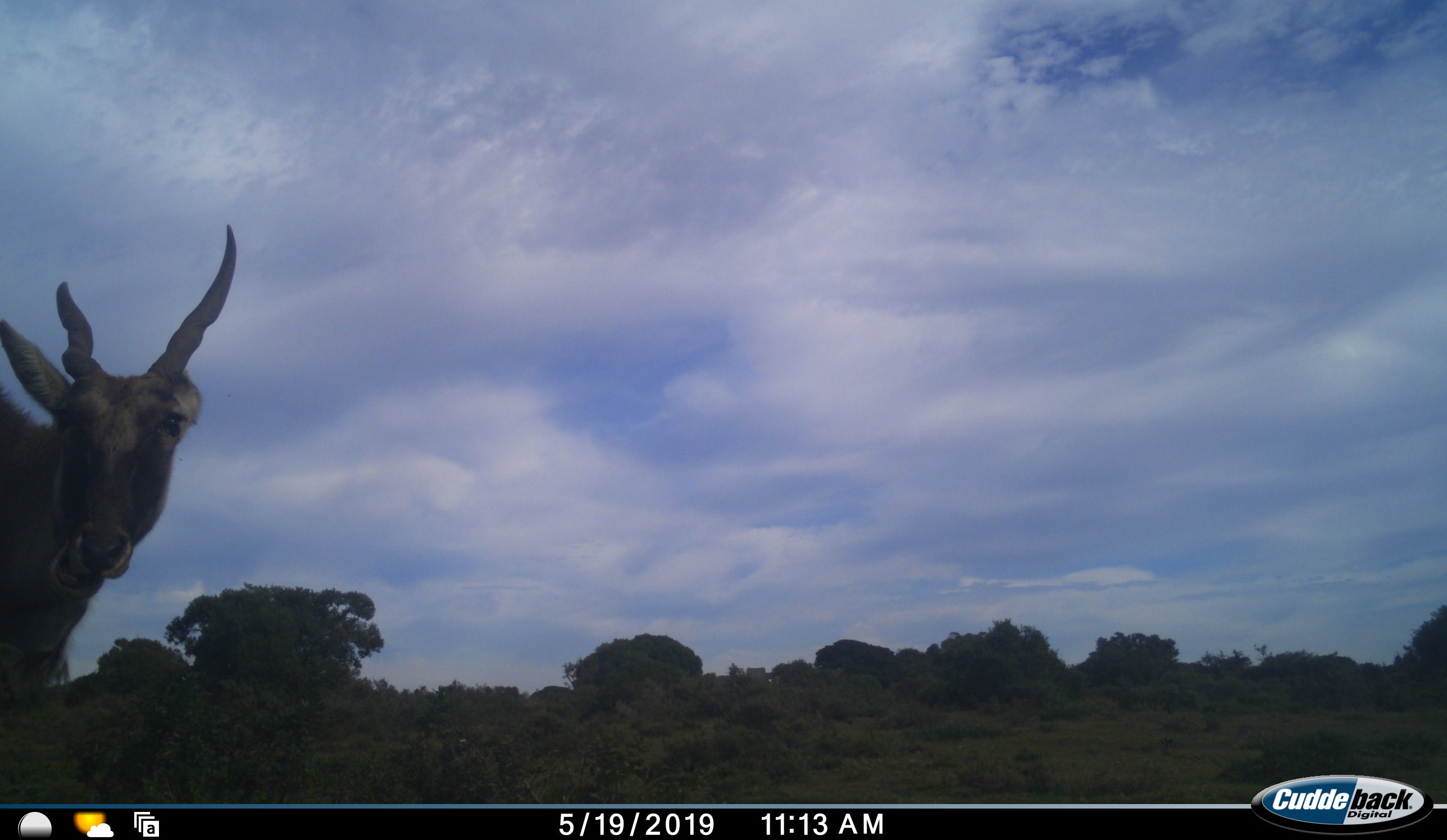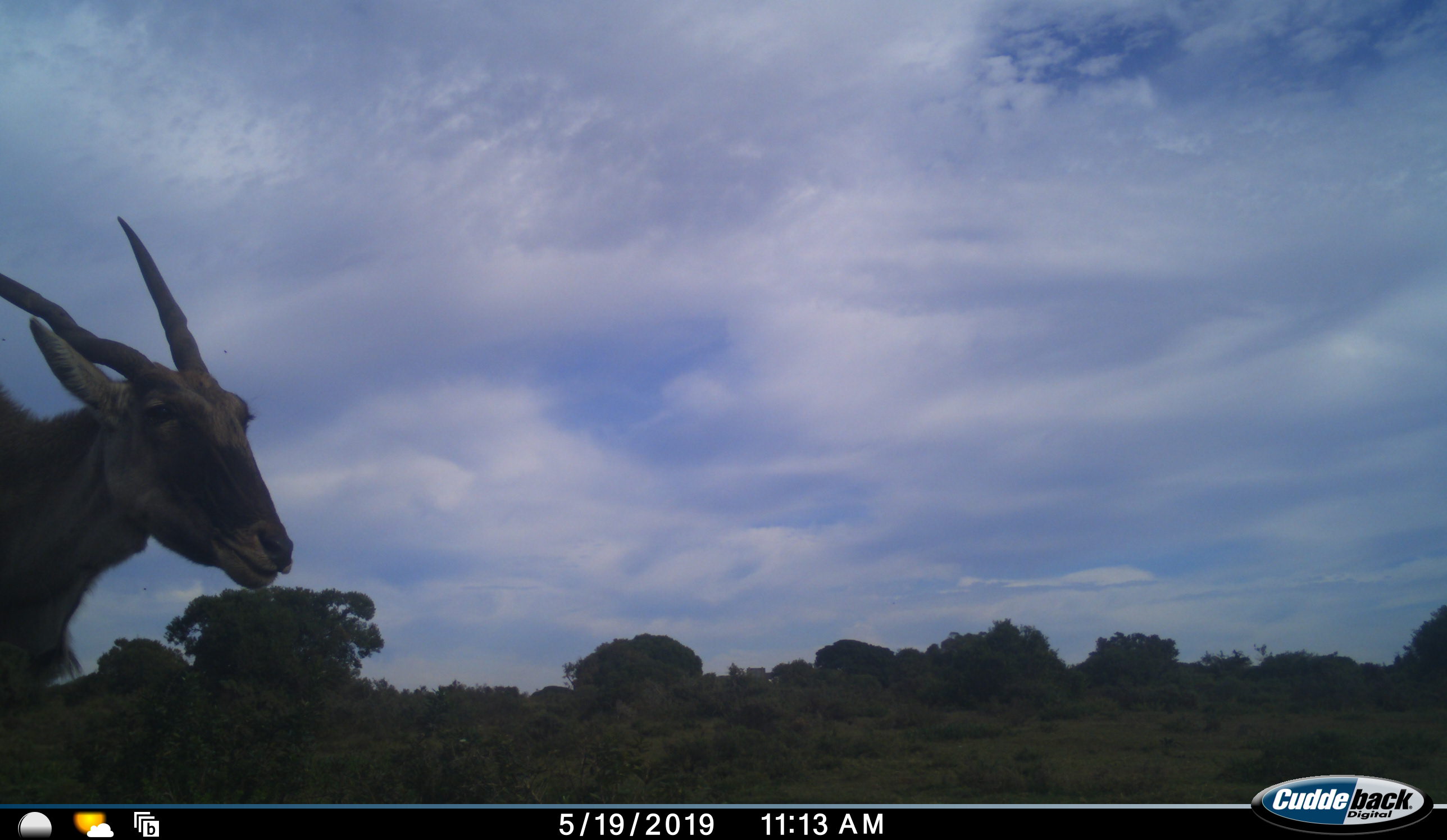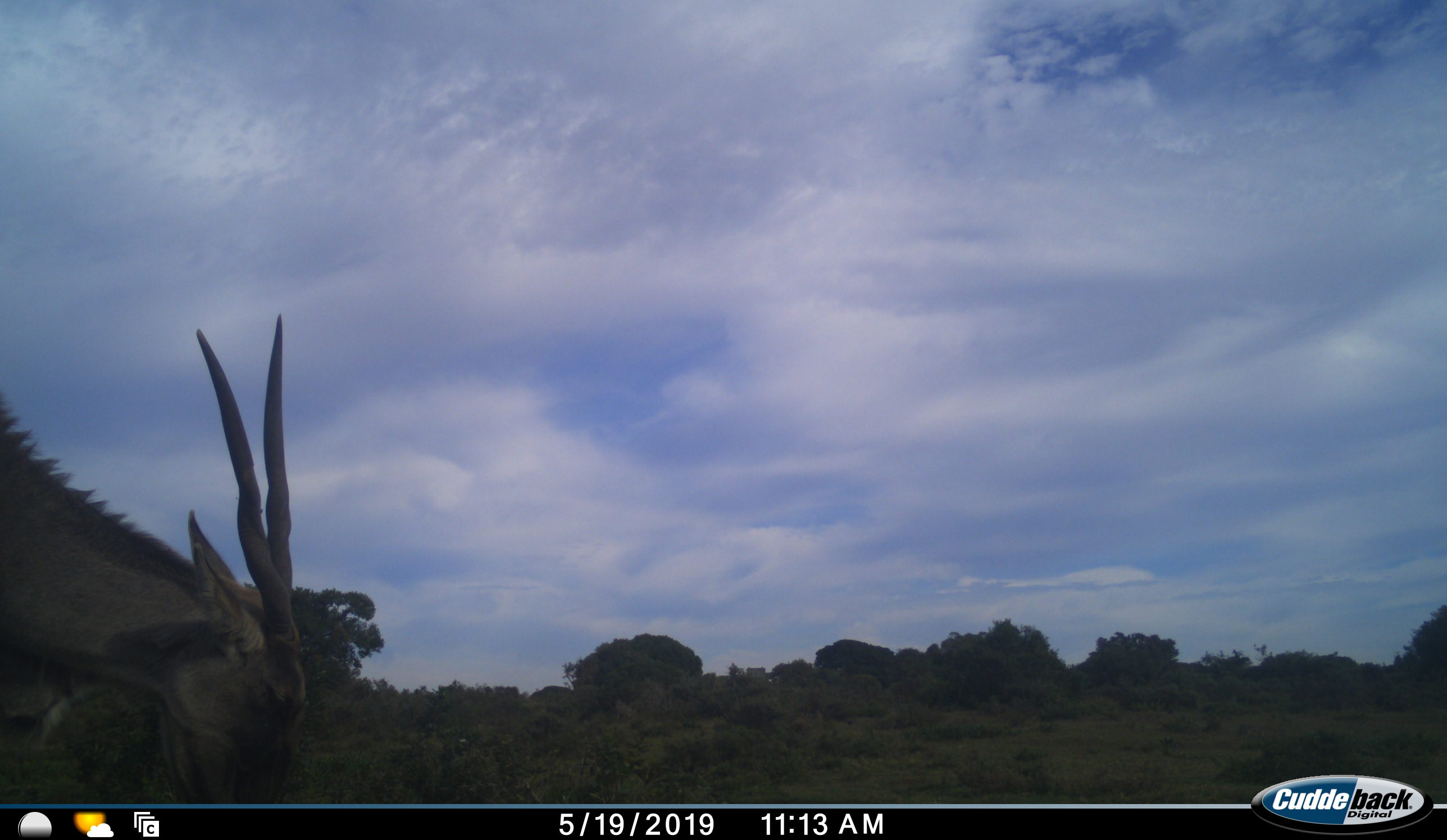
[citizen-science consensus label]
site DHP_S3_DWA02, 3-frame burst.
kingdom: Animalia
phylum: Chordata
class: Mammalia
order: Artiodactyla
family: Bovidae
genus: Tragelaphus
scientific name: Tragelaphus oryx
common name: eland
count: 1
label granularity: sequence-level